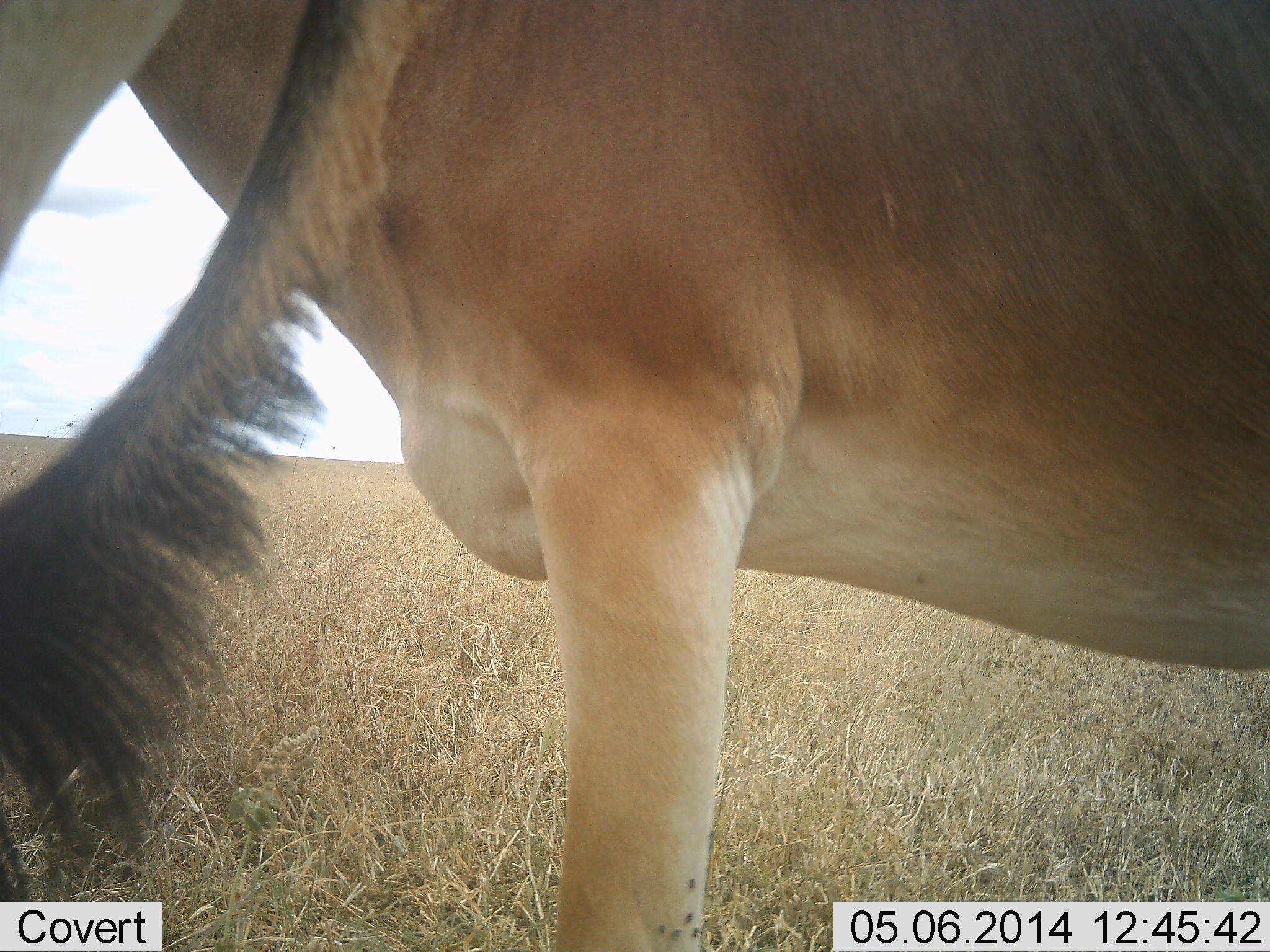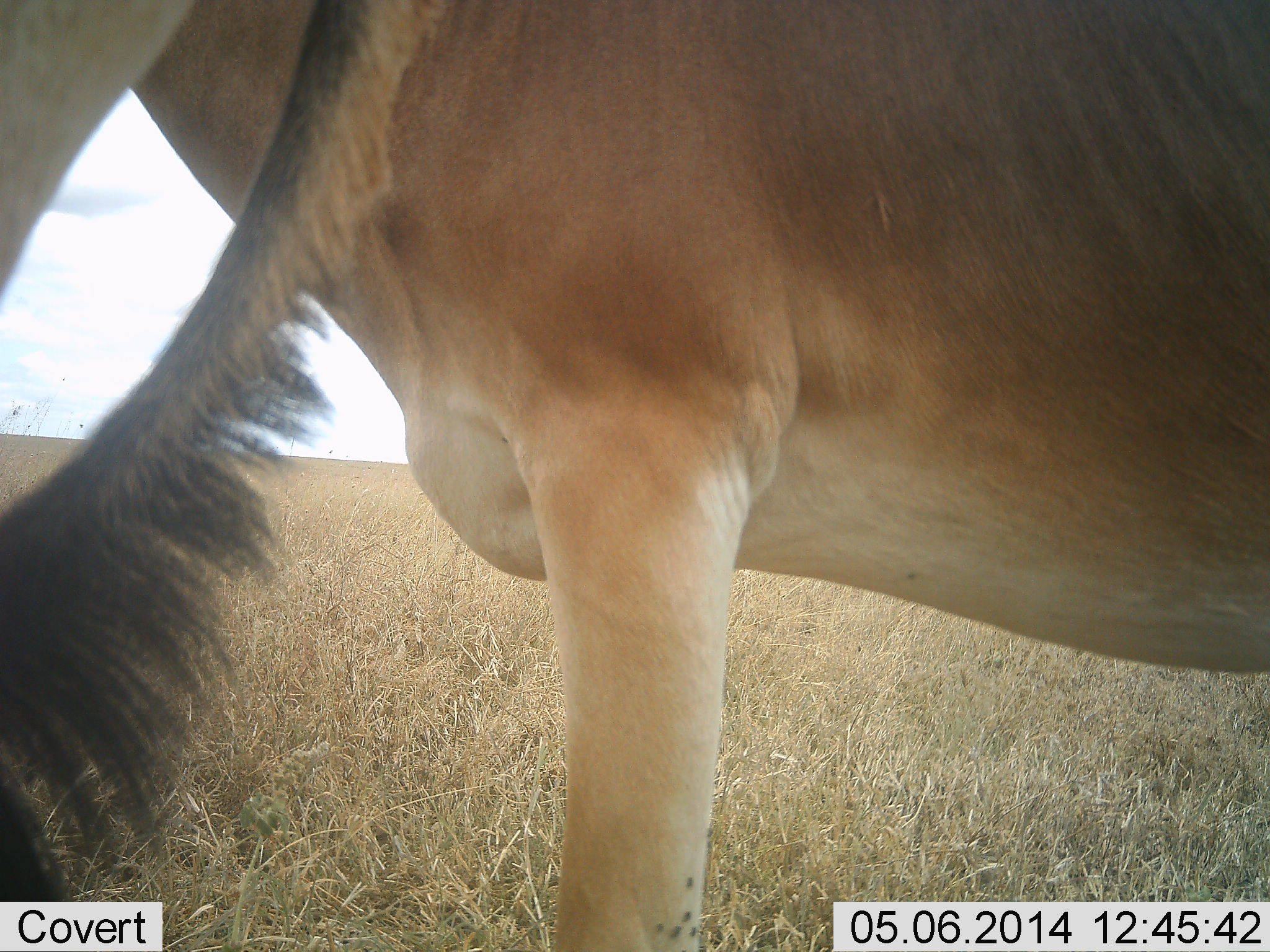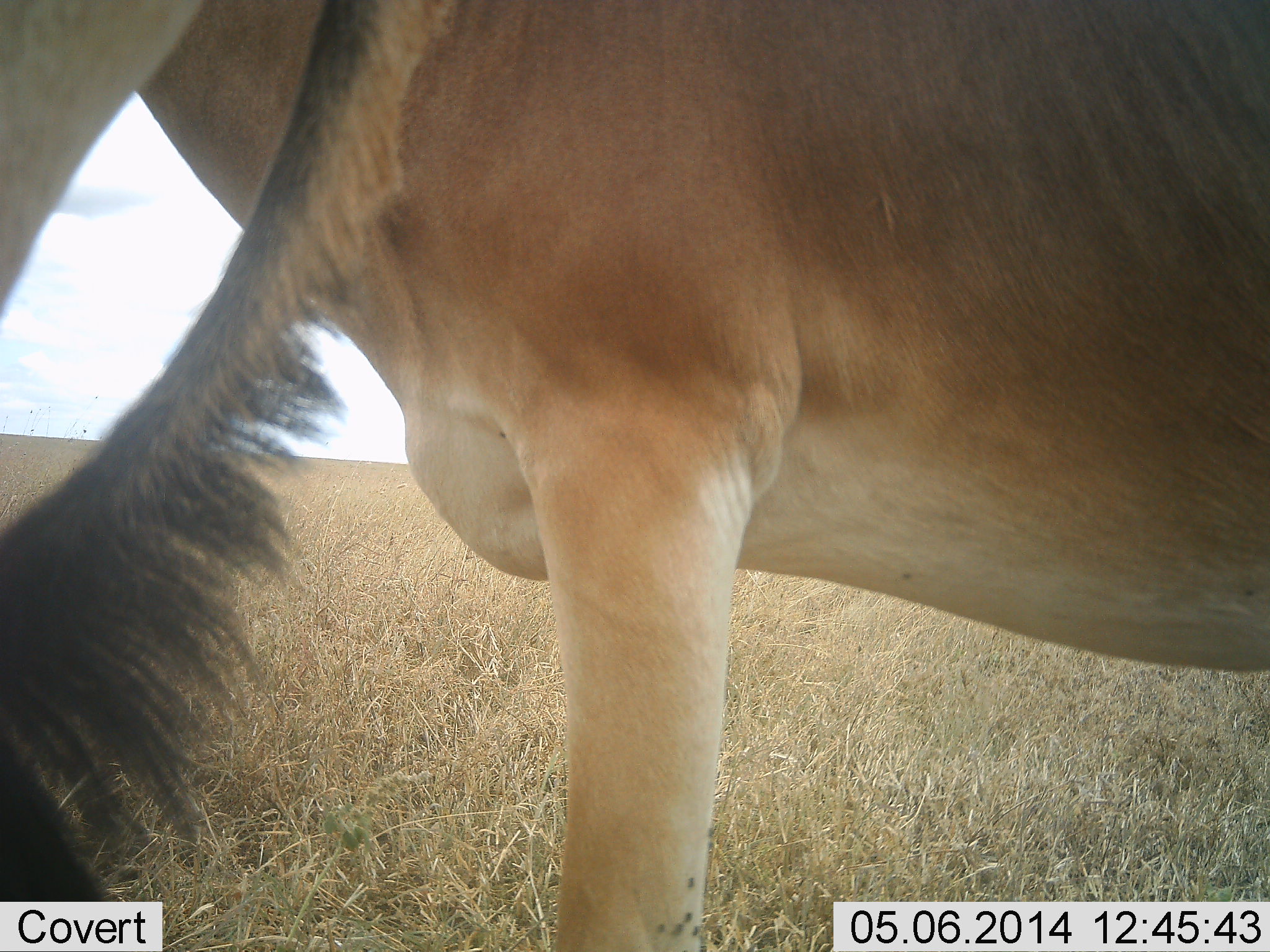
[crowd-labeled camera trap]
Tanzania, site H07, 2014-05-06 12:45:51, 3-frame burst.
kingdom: Animalia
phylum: Chordata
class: Mammalia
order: Artiodactyla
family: Bovidae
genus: Alcelaphus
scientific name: Alcelaphus buselaphus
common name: hartebeest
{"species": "hartebeest (Alcelaphus buselaphus)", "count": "2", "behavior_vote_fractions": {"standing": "100%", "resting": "0%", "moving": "0%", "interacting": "0%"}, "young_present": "0%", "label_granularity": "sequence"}